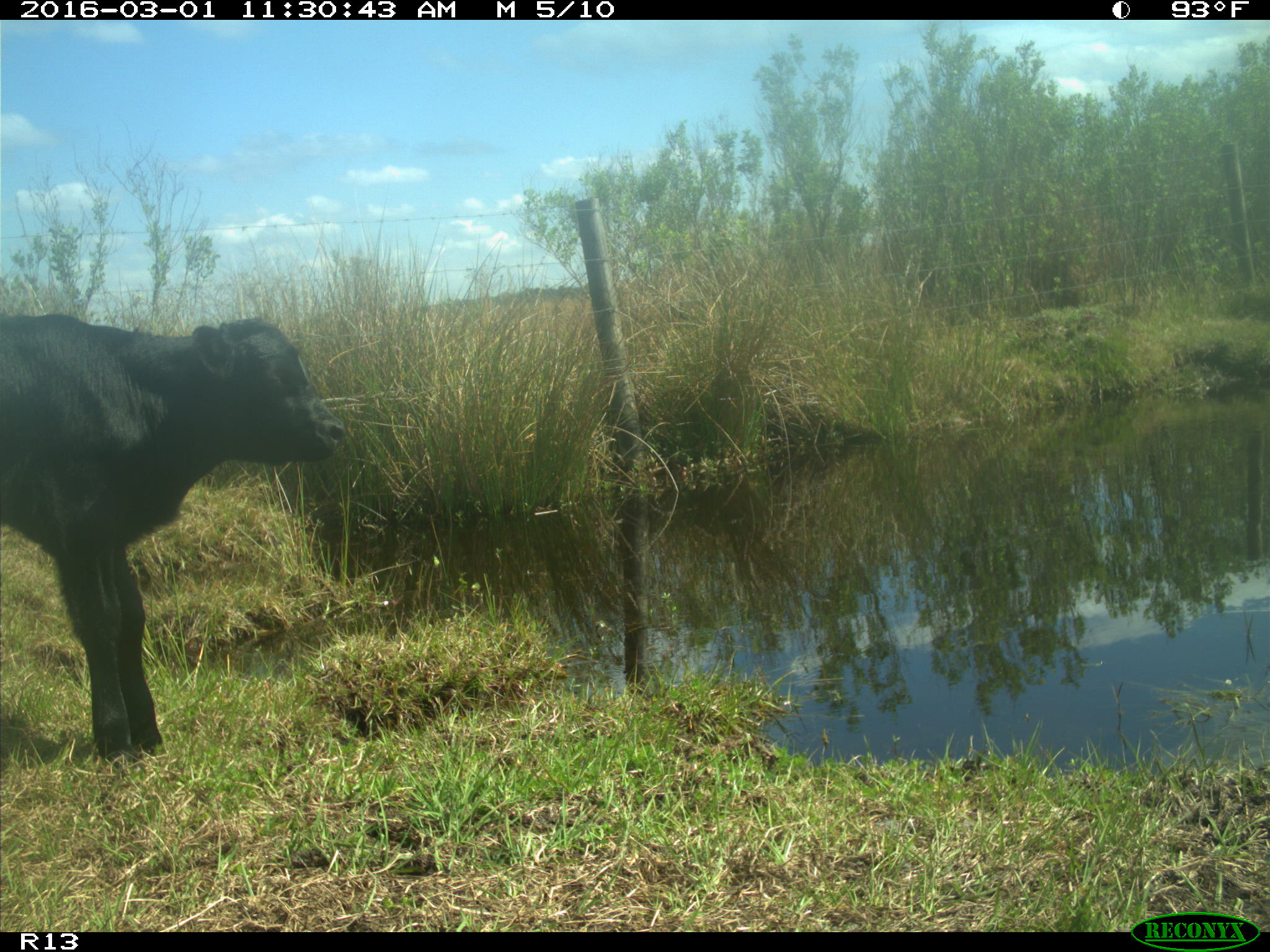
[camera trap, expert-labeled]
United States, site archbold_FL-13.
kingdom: Animalia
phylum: Chordata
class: Mammalia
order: Artiodactyla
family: Bovidae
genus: Bos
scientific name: Bos taurus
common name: domestic cow